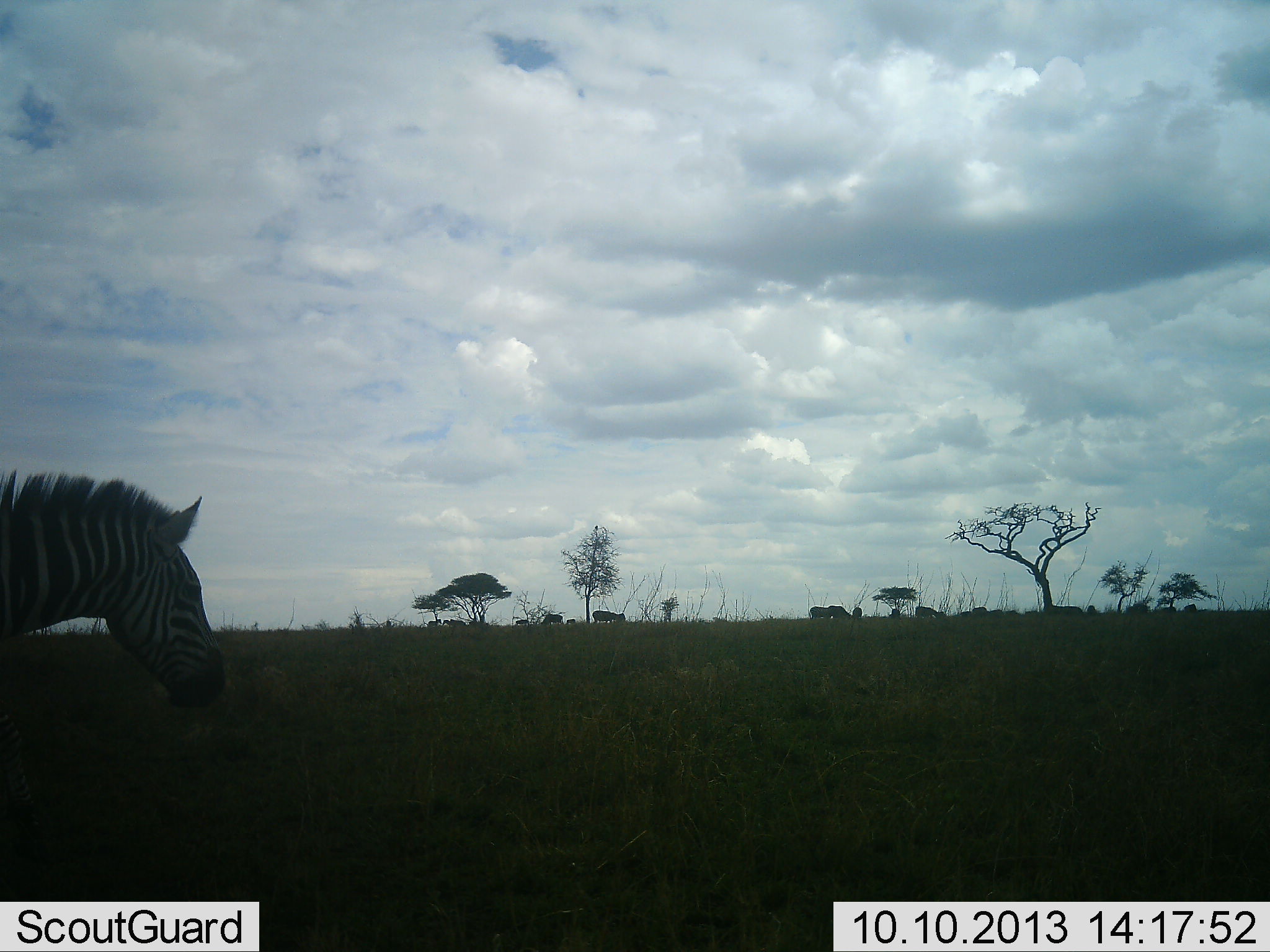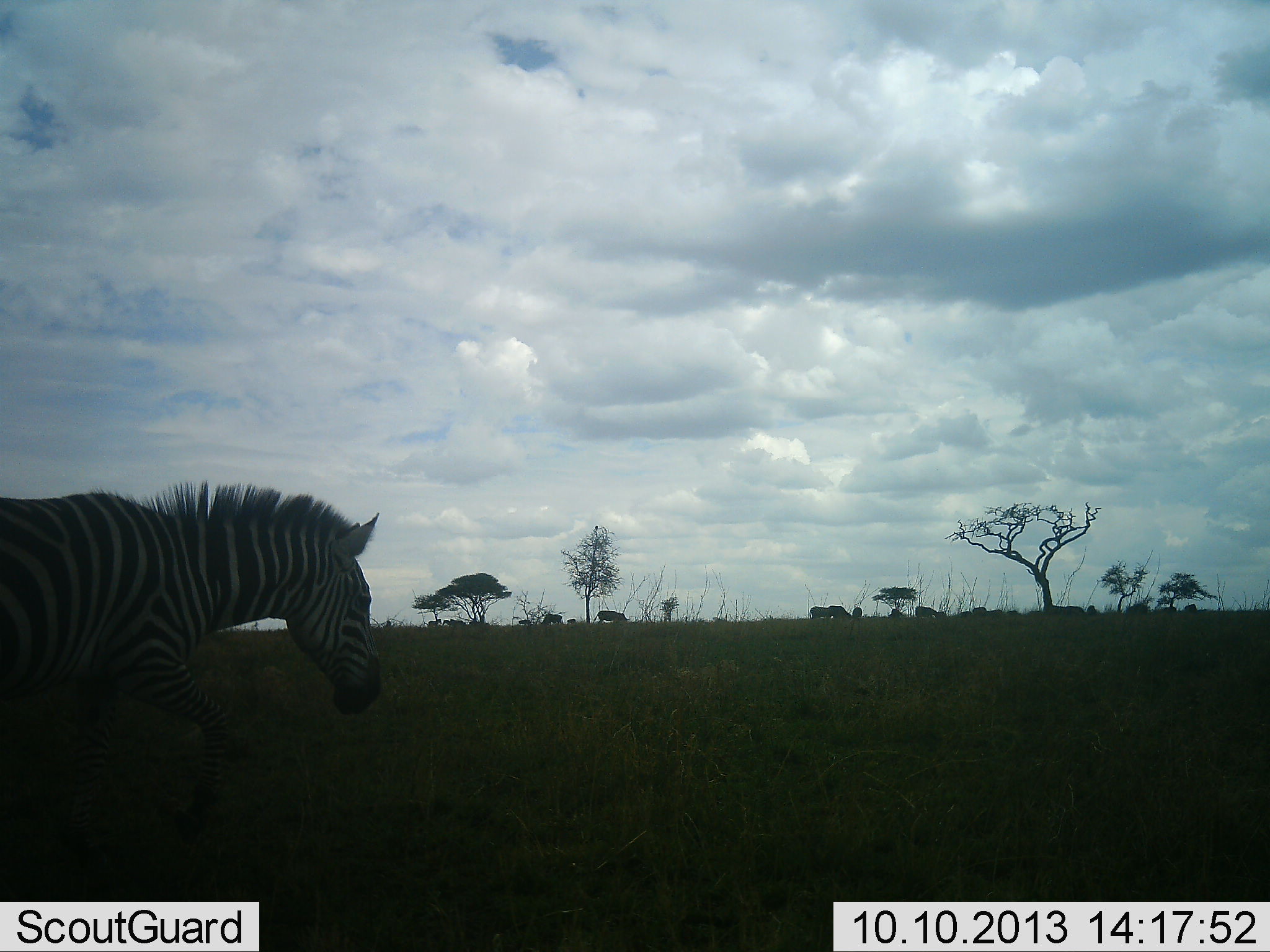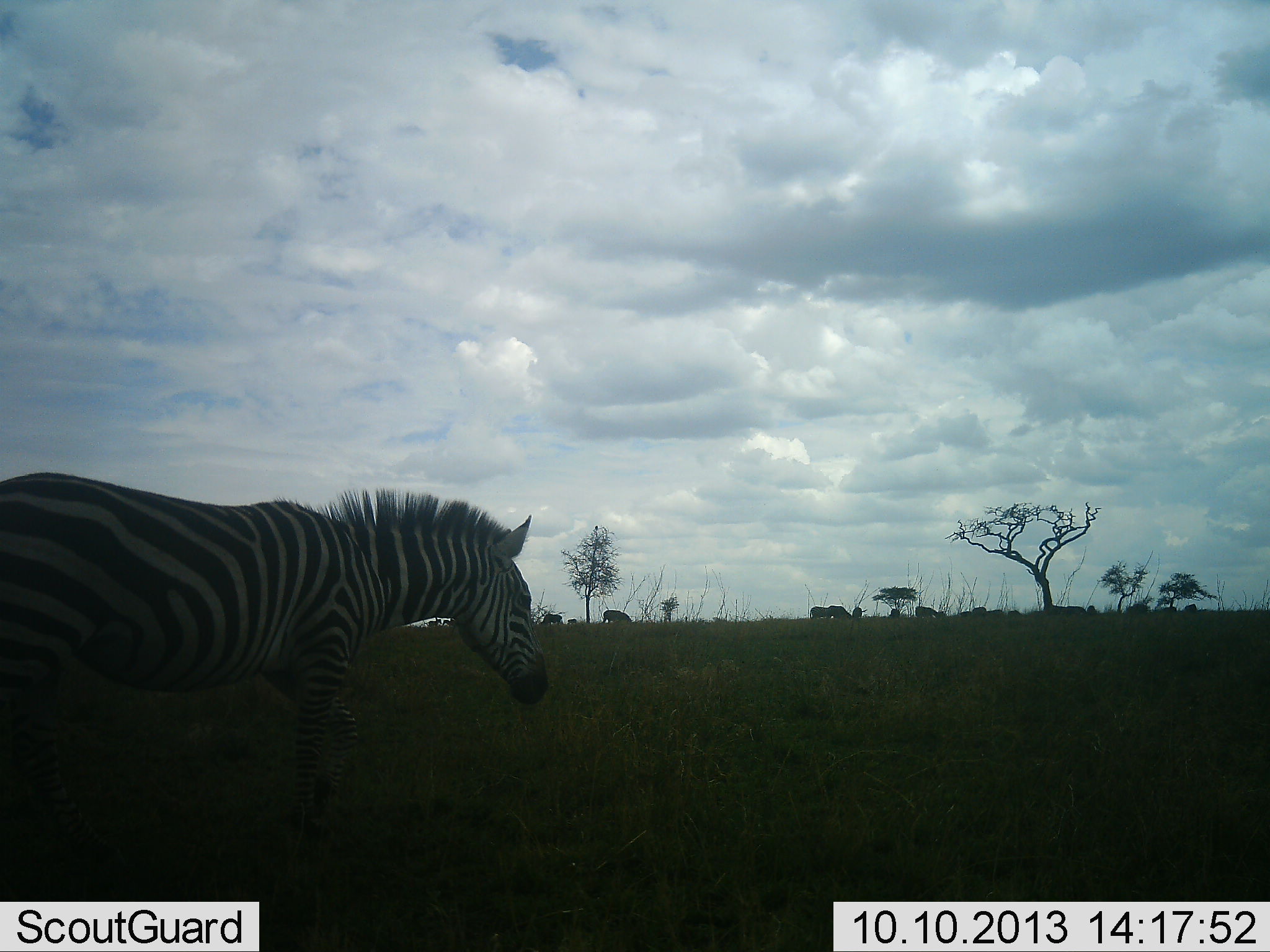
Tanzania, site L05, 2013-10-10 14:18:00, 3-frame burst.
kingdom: Animalia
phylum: Chordata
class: Mammalia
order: Perissodactyla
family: Equidae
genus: Equus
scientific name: Equus quagga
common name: plains zebra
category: zebra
Zebra (plains zebra) (Equus quagga), count 3. Behavior (volunteer vote fractions): standing 20%, resting 0%, moving 100%, interacting 0%. Young present (vote fraction): 0%. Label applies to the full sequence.